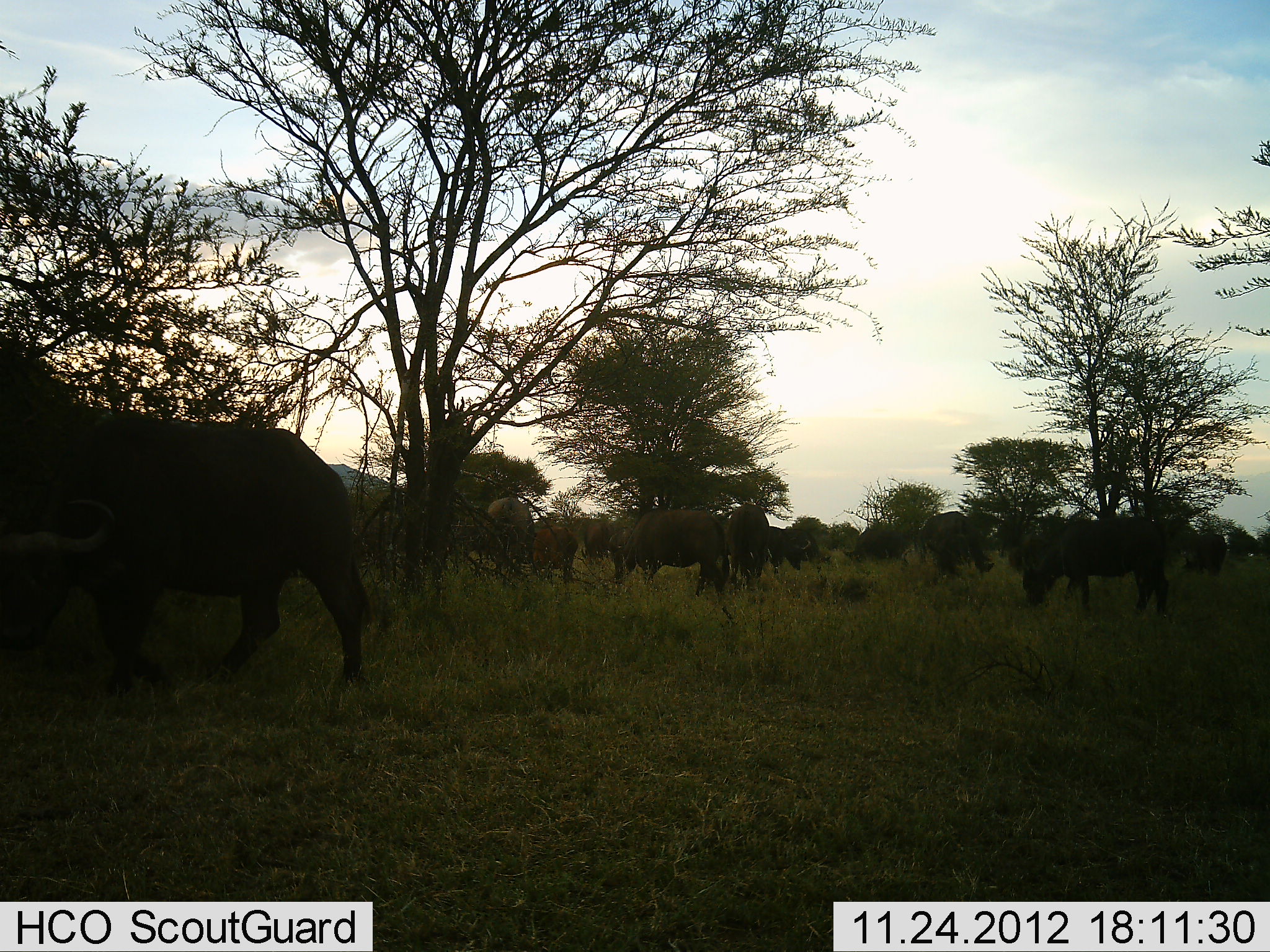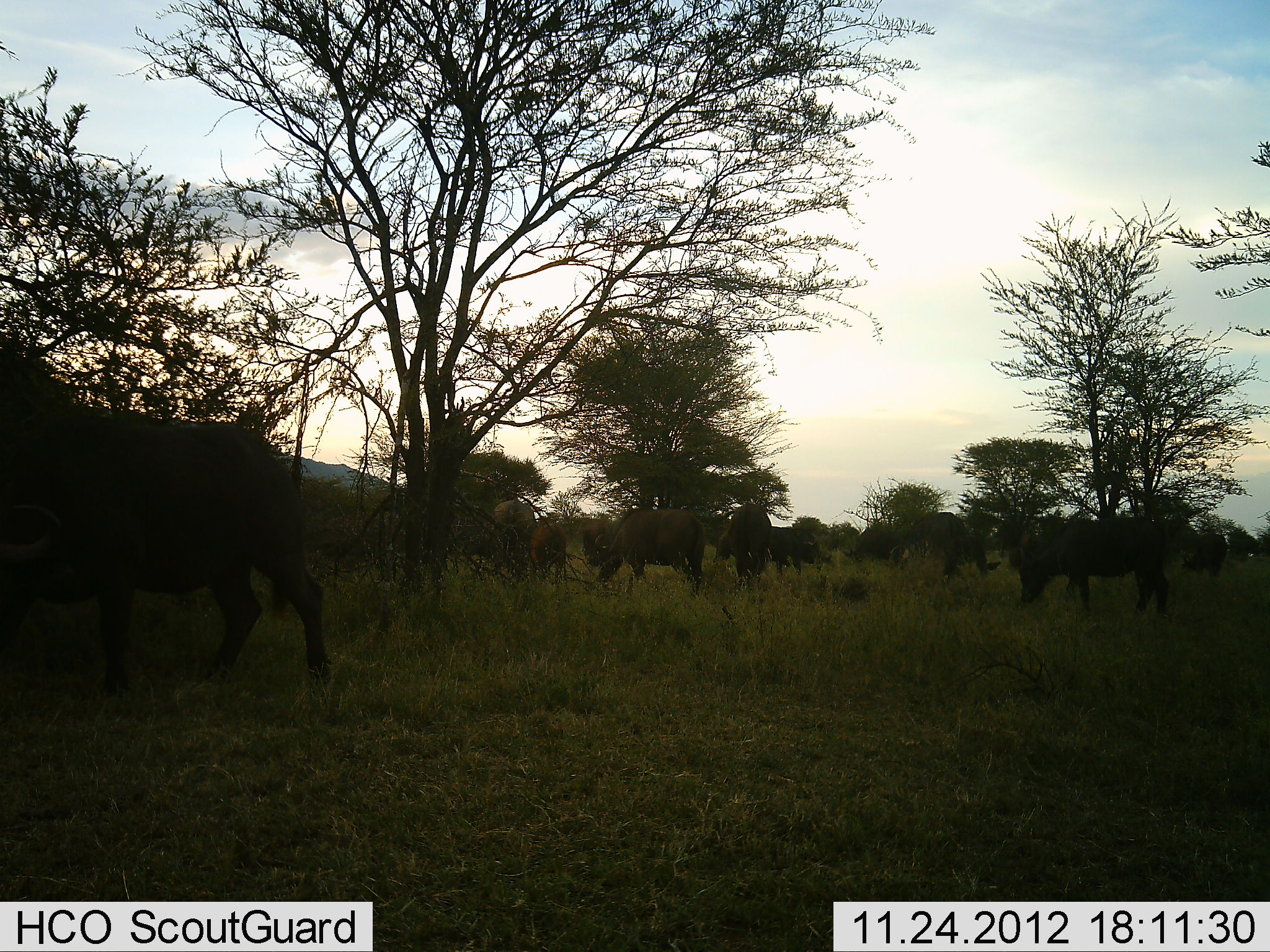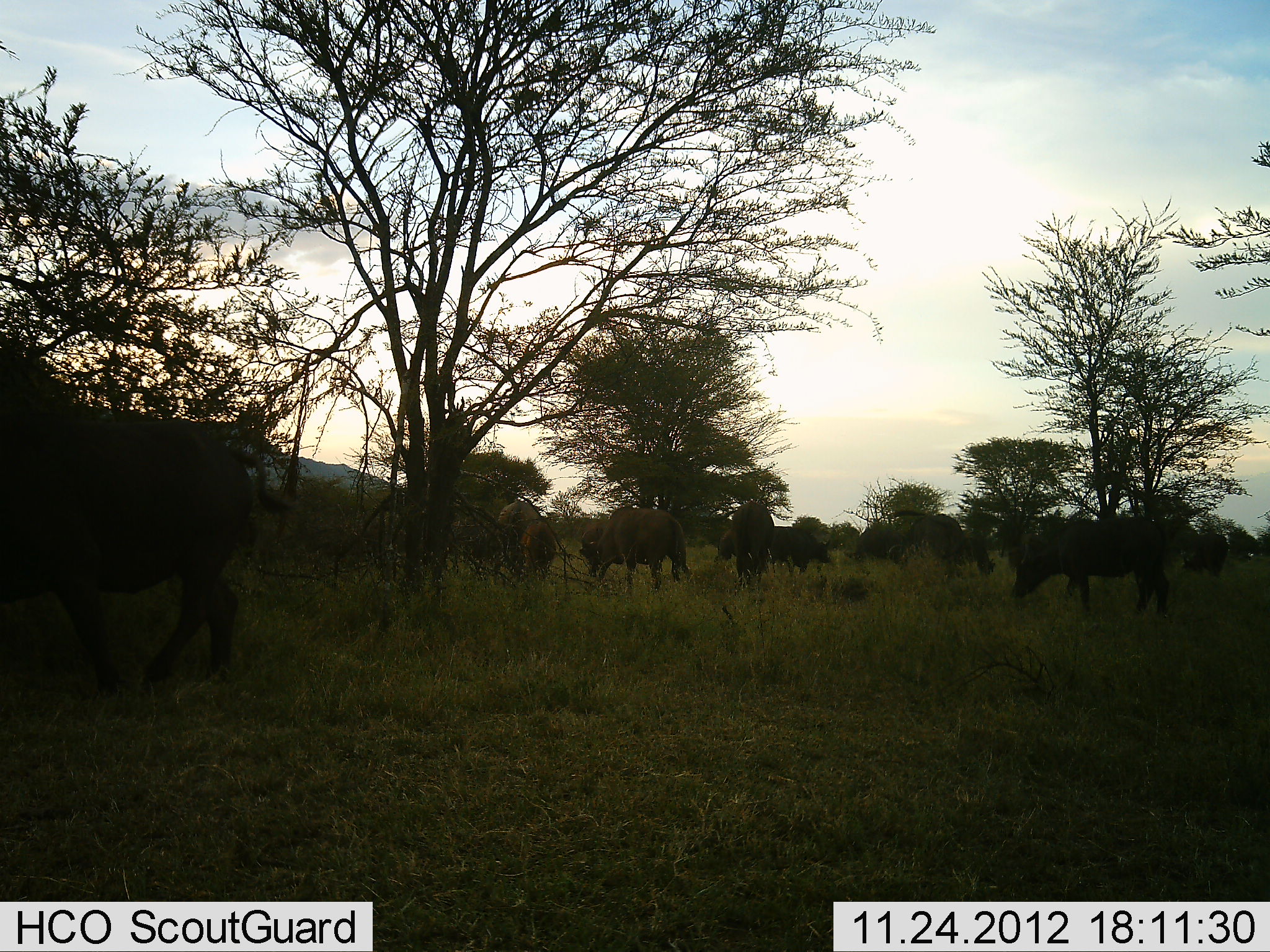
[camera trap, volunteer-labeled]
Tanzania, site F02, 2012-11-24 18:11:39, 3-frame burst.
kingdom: Animalia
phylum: Chordata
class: Mammalia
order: Artiodactyla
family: Bovidae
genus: Syncerus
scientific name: Syncerus caffer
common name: cape buffalo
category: buffalo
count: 11-50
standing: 46%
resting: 8%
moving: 54%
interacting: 0%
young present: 23%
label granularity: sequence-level